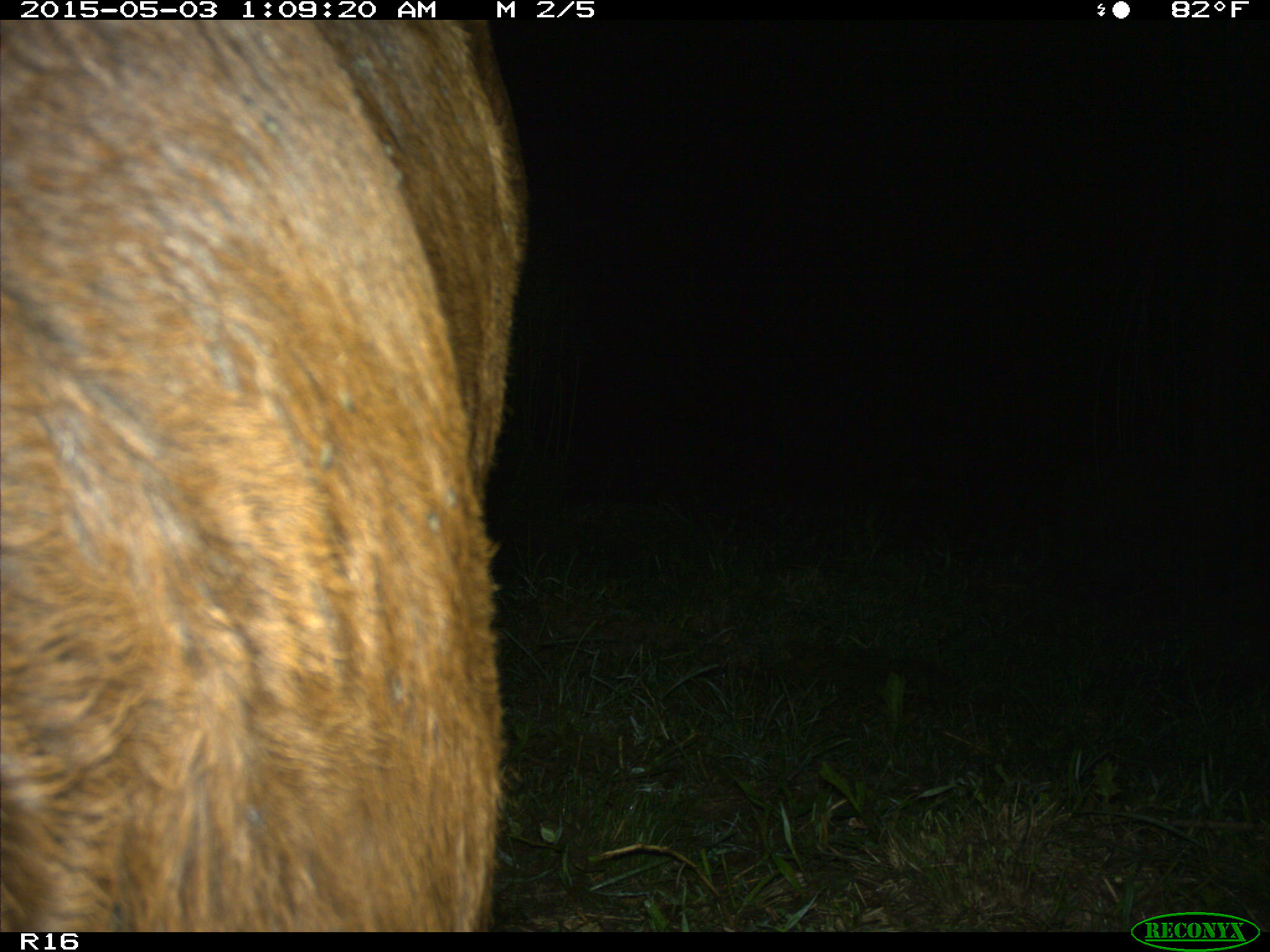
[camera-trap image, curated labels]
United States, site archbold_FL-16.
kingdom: Animalia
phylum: Chordata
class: Mammalia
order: Artiodactyla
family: Bovidae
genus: Bos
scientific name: Bos taurus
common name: domestic cow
Bos taurus (domestic cow).